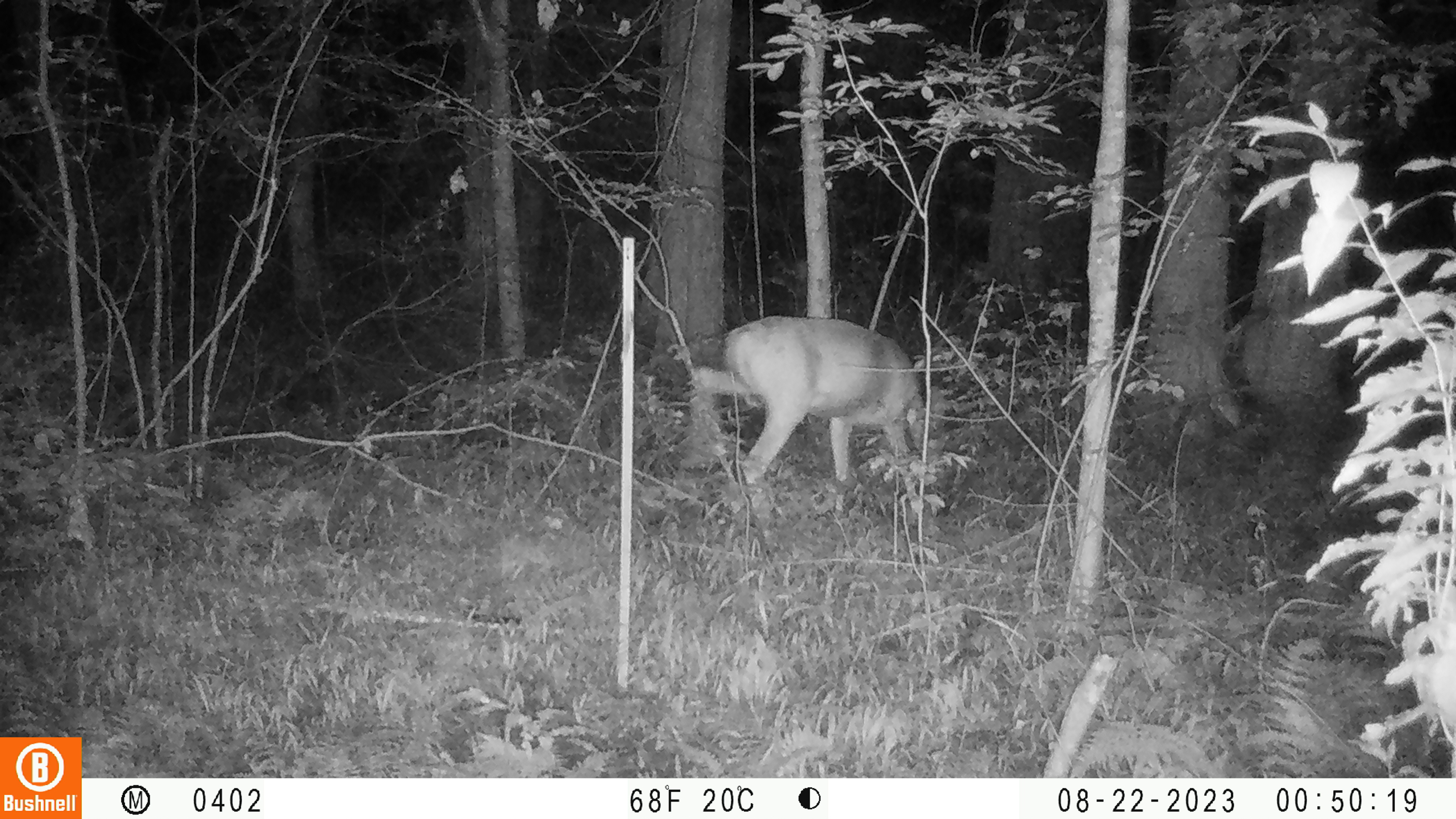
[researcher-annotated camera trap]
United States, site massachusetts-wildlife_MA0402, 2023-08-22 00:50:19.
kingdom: Animalia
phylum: Chordata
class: Mammalia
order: Artiodactyla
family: Cervidae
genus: Odocoileus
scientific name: Odocoileus virginianus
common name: white-tailed deer